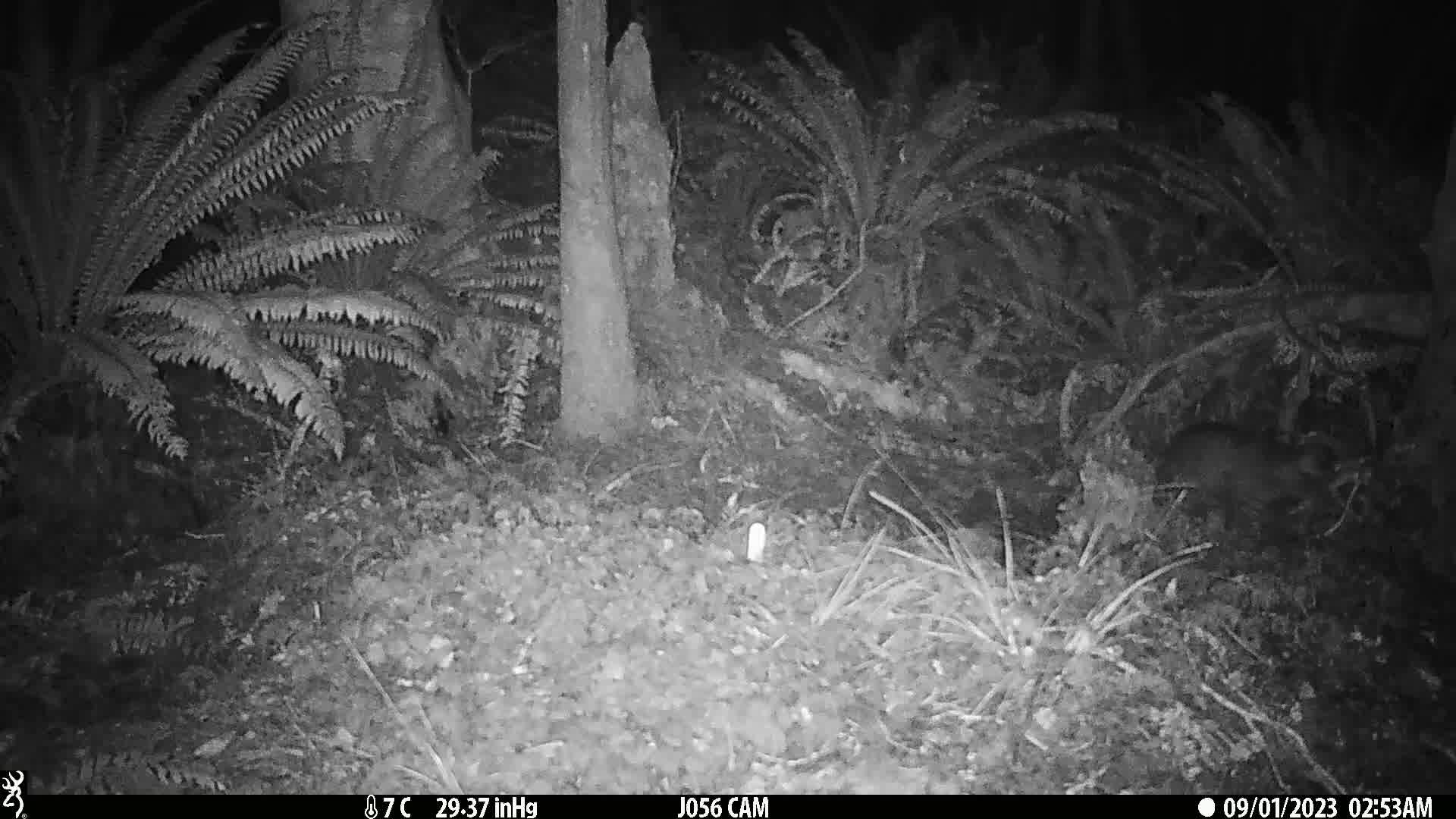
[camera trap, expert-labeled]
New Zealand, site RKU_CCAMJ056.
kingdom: Animalia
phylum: Chordata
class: Mammalia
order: Carnivora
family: Felidae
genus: Felis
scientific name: Felis catus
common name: domestic cat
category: cat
Cat (domestic cat) (Felis catus).